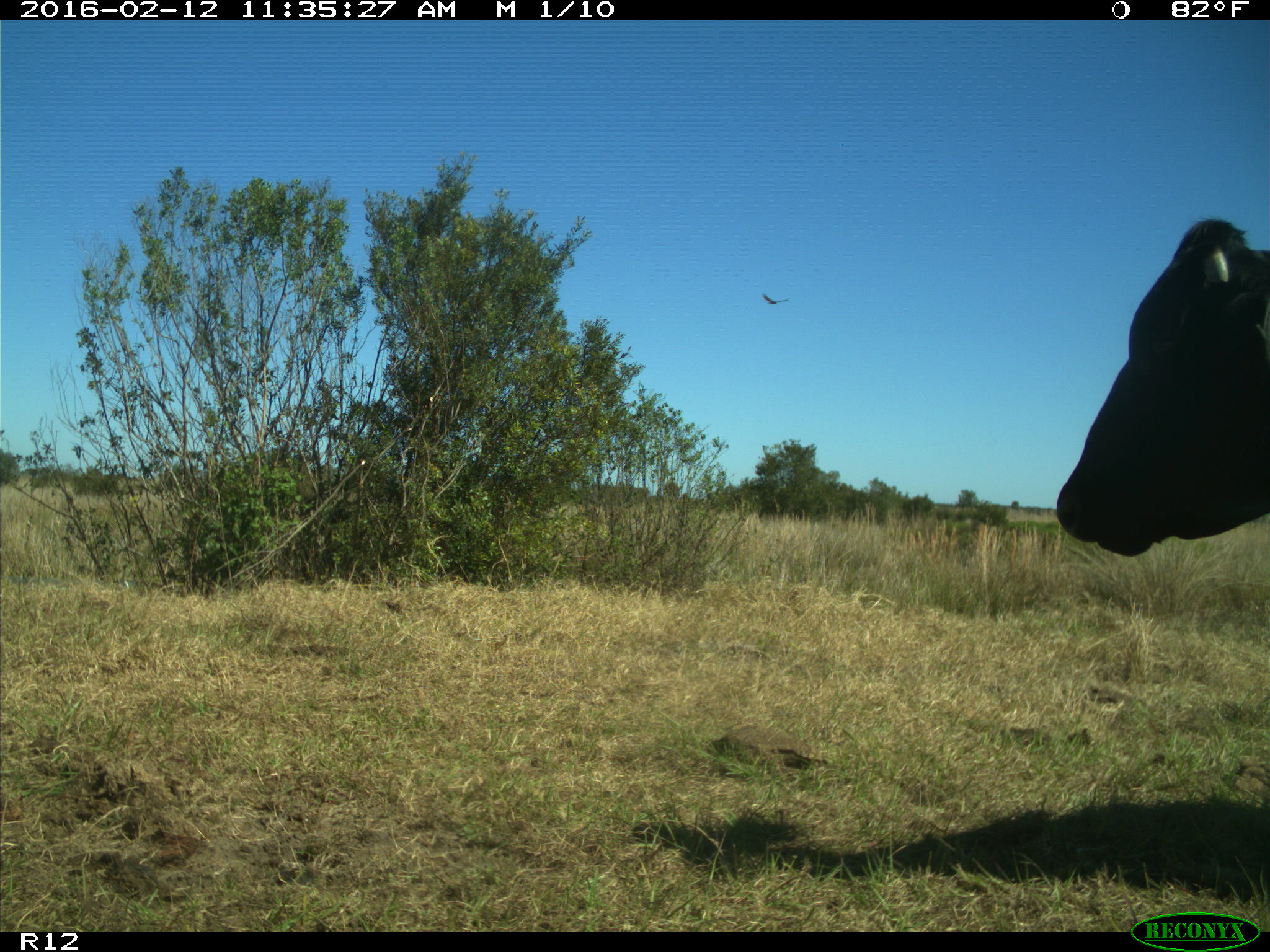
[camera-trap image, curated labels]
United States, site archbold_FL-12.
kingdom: Animalia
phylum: Chordata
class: Mammalia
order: Artiodactyla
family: Bovidae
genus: Bos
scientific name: Bos taurus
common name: domestic cow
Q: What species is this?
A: Bos taurus (domestic cow).